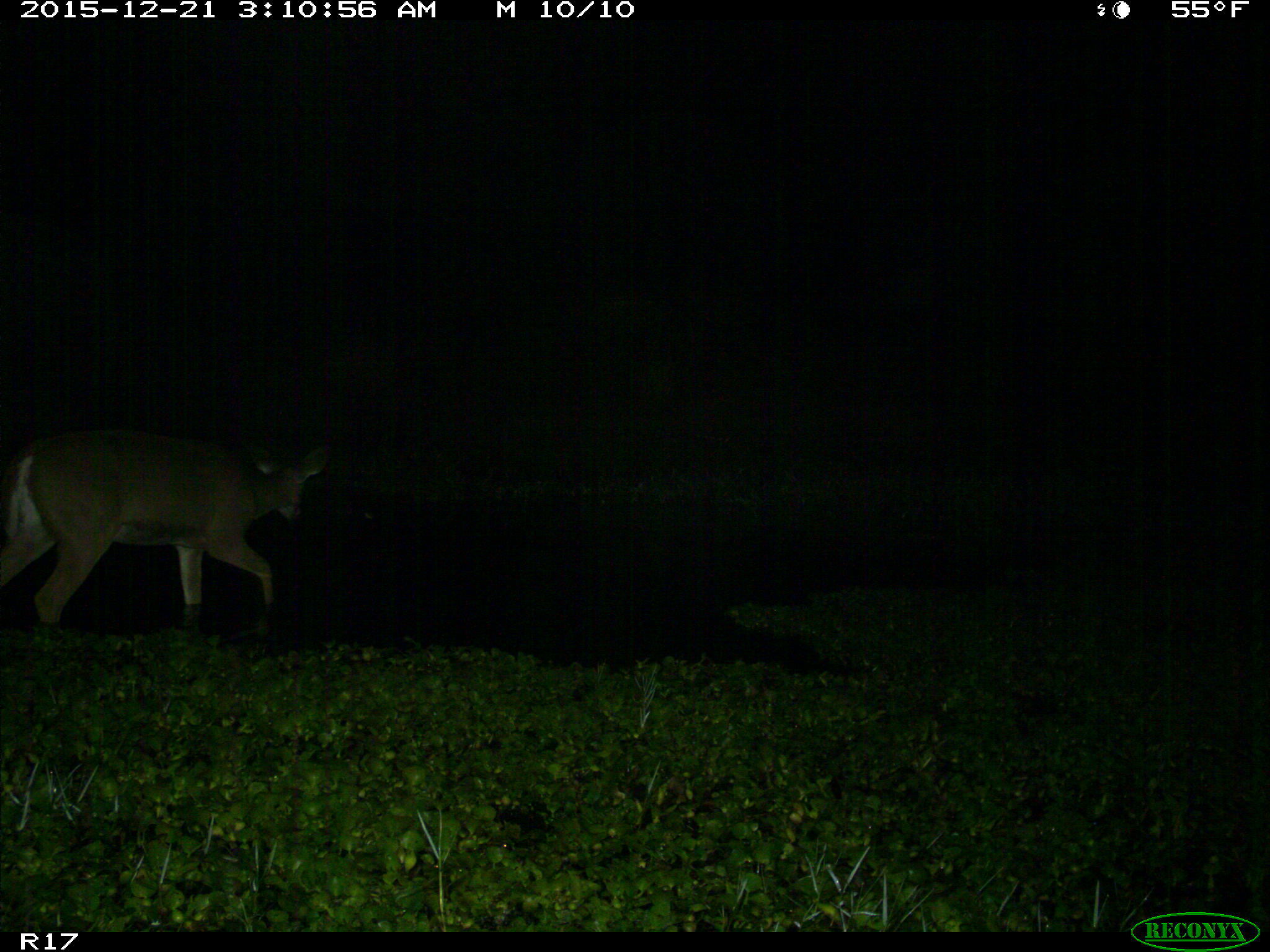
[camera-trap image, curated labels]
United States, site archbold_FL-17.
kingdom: Animalia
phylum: Chordata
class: Mammalia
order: Artiodactyla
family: Cervidae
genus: Odocoileus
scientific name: Odocoileus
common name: deer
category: unidentified deer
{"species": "unidentified deer (deer) (Odocoileus)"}